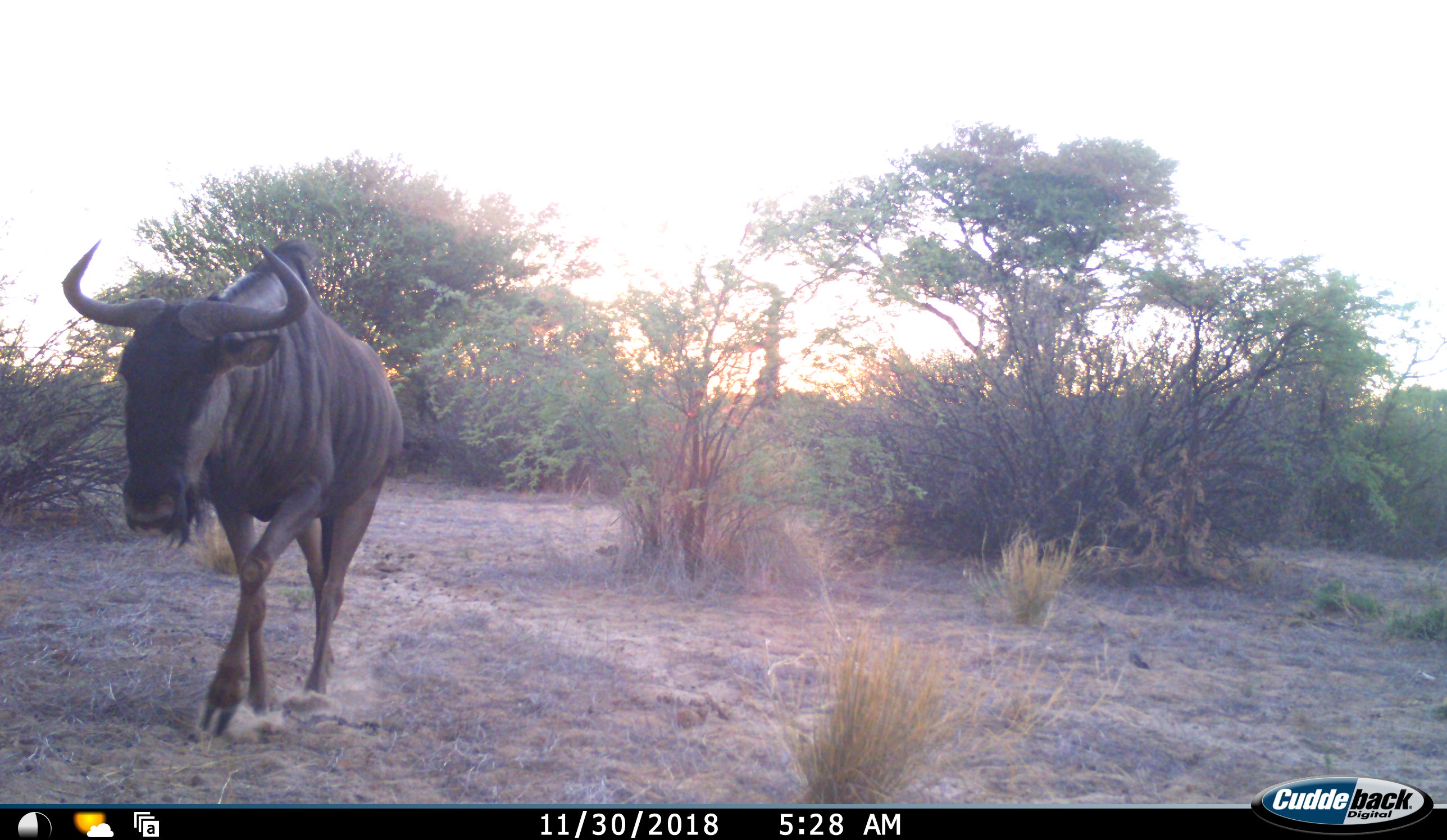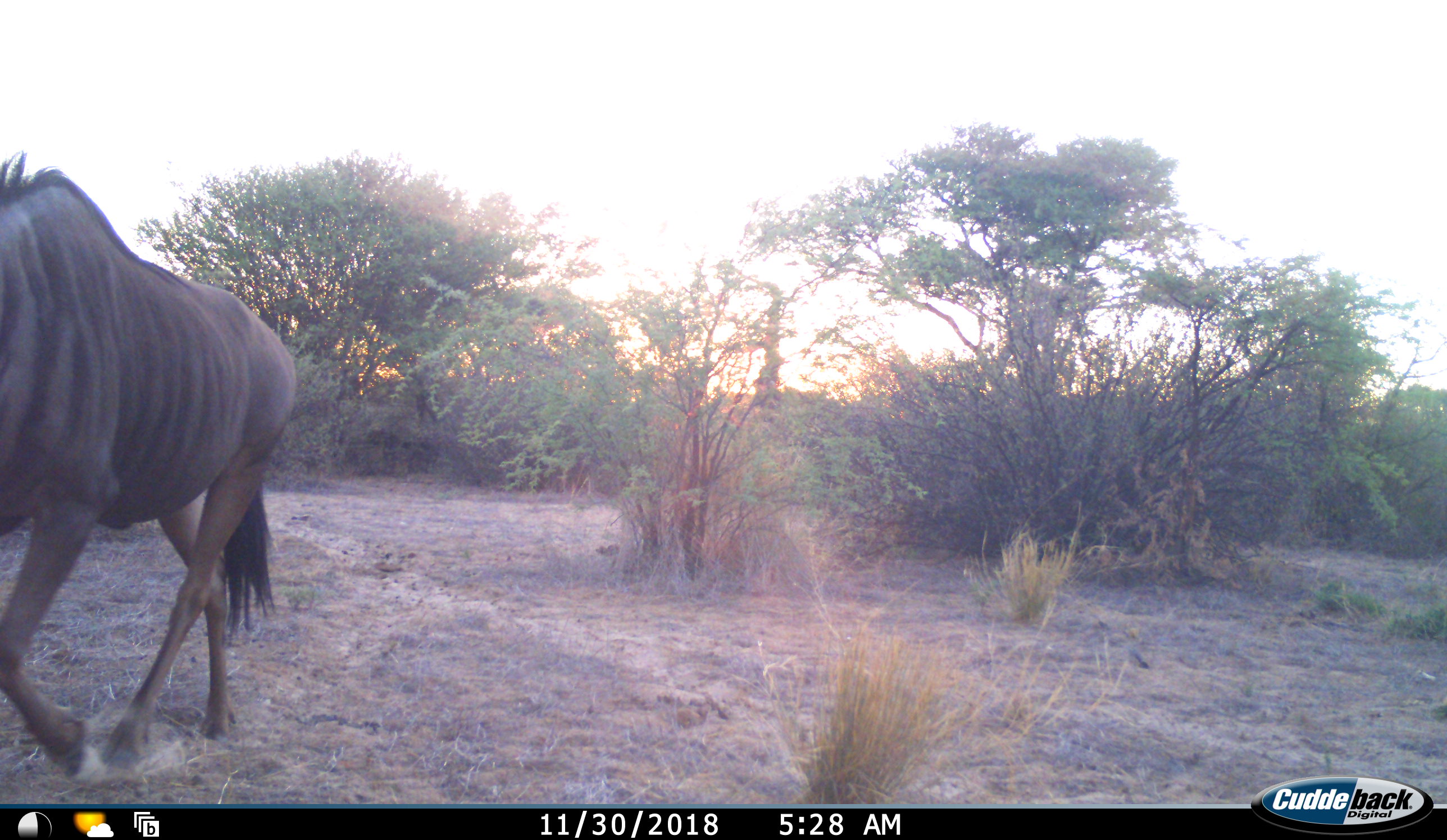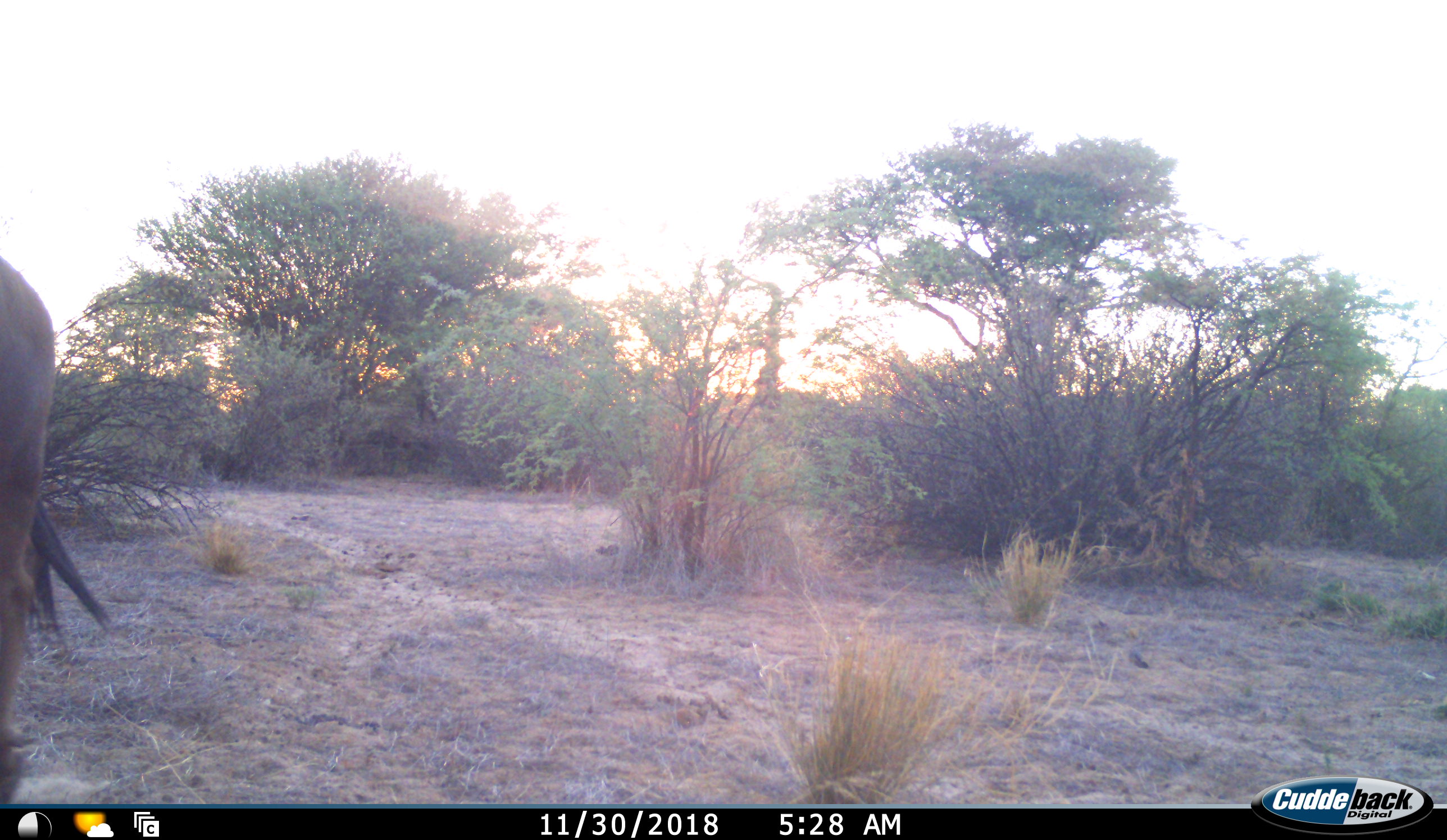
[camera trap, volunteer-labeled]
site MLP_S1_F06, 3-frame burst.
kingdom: Animalia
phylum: Chordata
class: Mammalia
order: Artiodactyla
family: Bovidae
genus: Connochaetes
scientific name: Connochaetes taurinus taurinus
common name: blue wildebeest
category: wildebeestblue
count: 1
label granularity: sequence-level